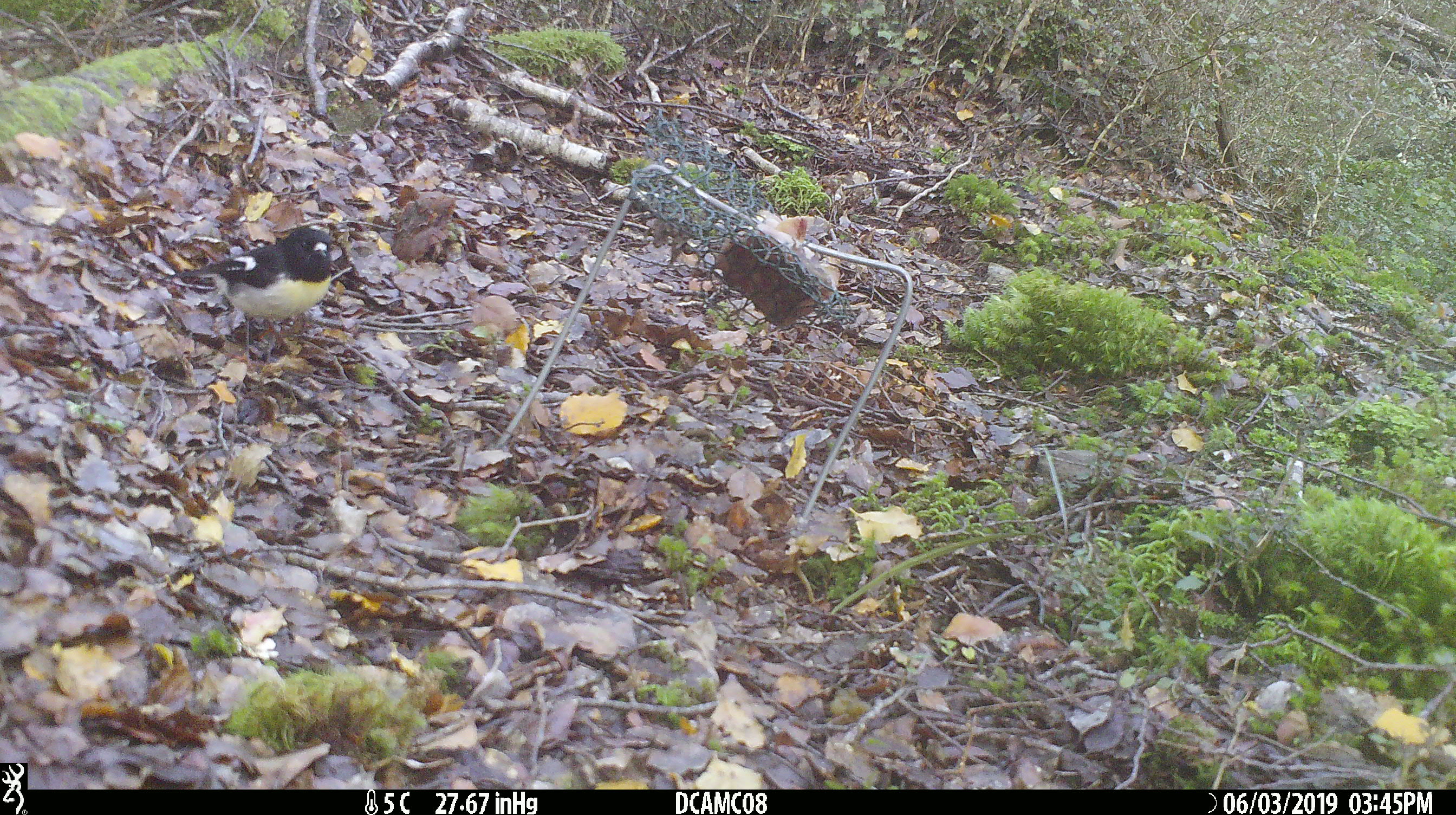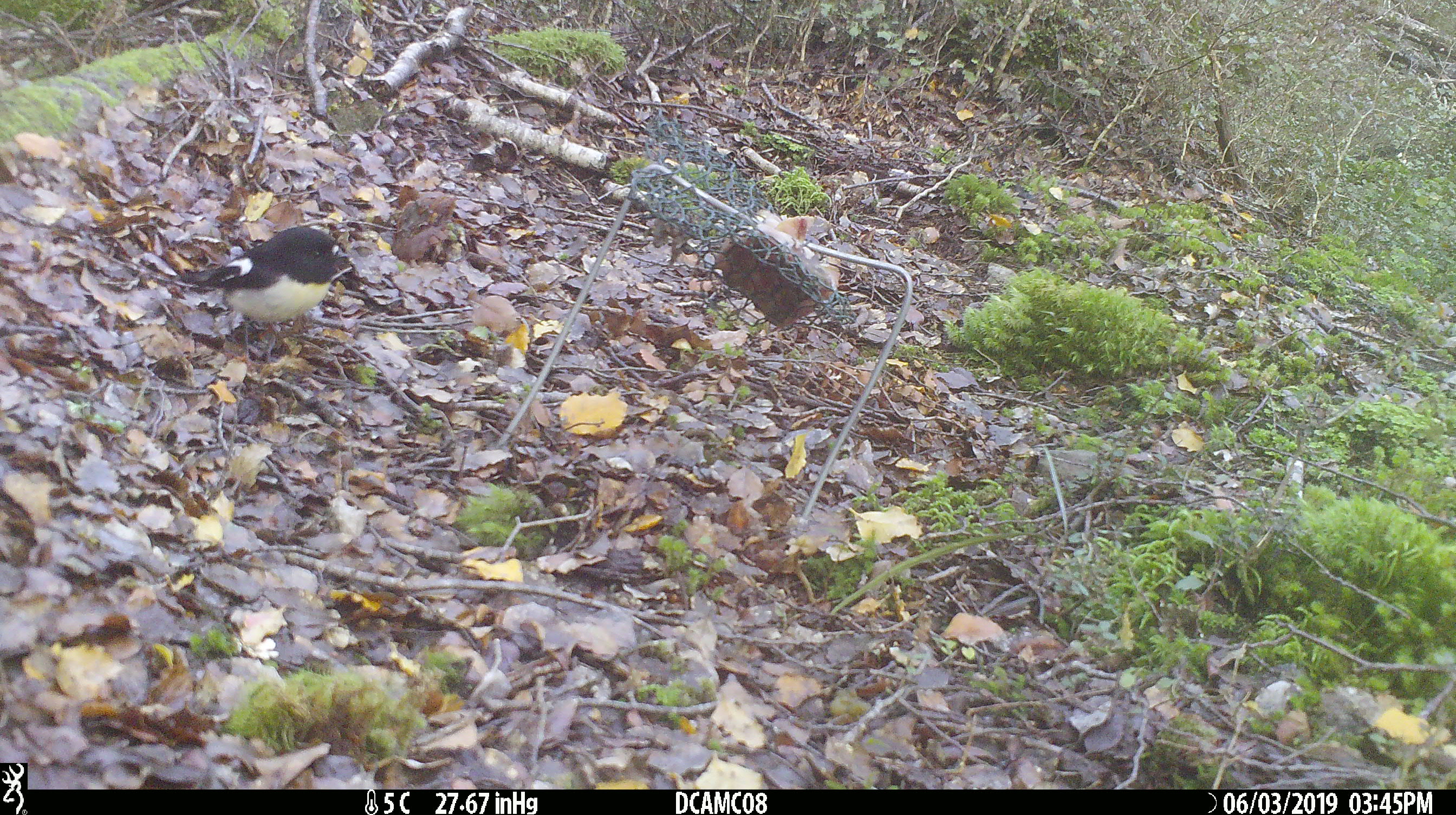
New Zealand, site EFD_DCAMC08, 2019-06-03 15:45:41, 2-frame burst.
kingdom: Animalia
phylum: Chordata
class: Aves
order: Passeriformes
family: Petroicidae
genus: Petroica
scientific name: Petroica macrocephala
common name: tomtit